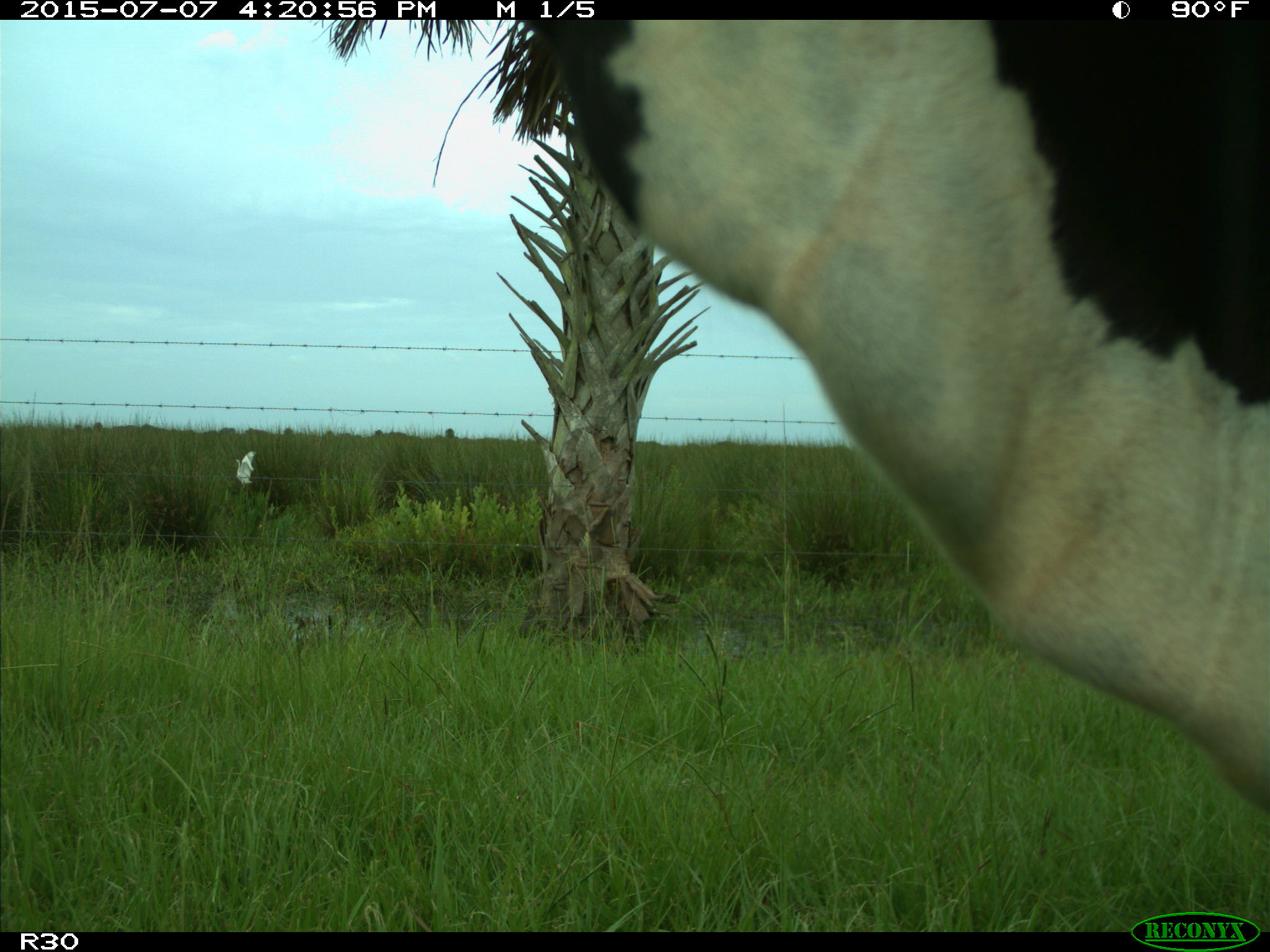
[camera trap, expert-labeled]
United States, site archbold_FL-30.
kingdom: Animalia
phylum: Chordata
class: Mammalia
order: Artiodactyla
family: Bovidae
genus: Bos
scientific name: Bos taurus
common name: domestic cow